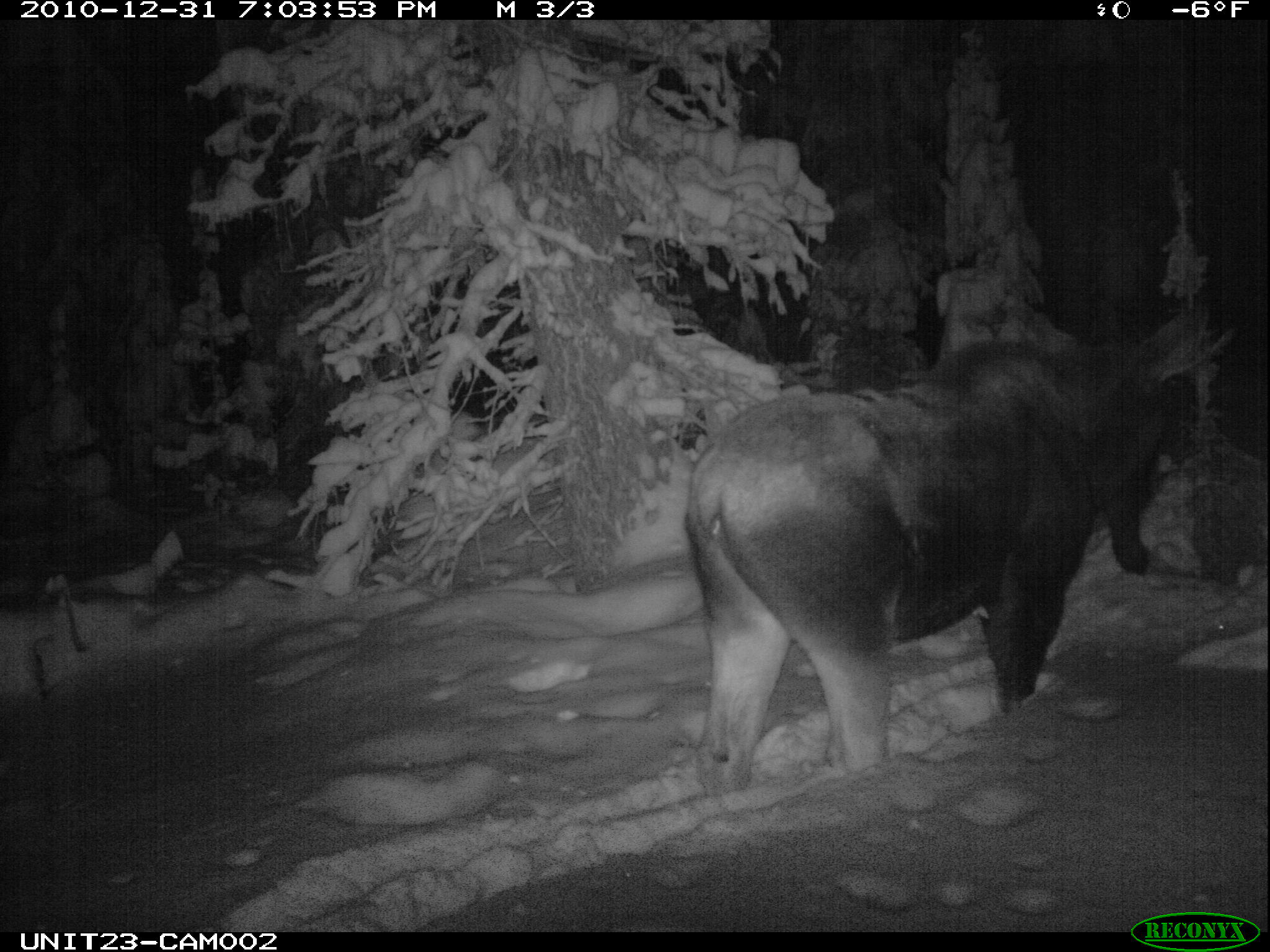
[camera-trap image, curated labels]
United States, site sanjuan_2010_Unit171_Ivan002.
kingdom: Animalia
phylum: Chordata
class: Mammalia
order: Artiodactyla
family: Cervidae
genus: Alces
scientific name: Alces alces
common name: moose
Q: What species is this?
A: Alces alces (moose).